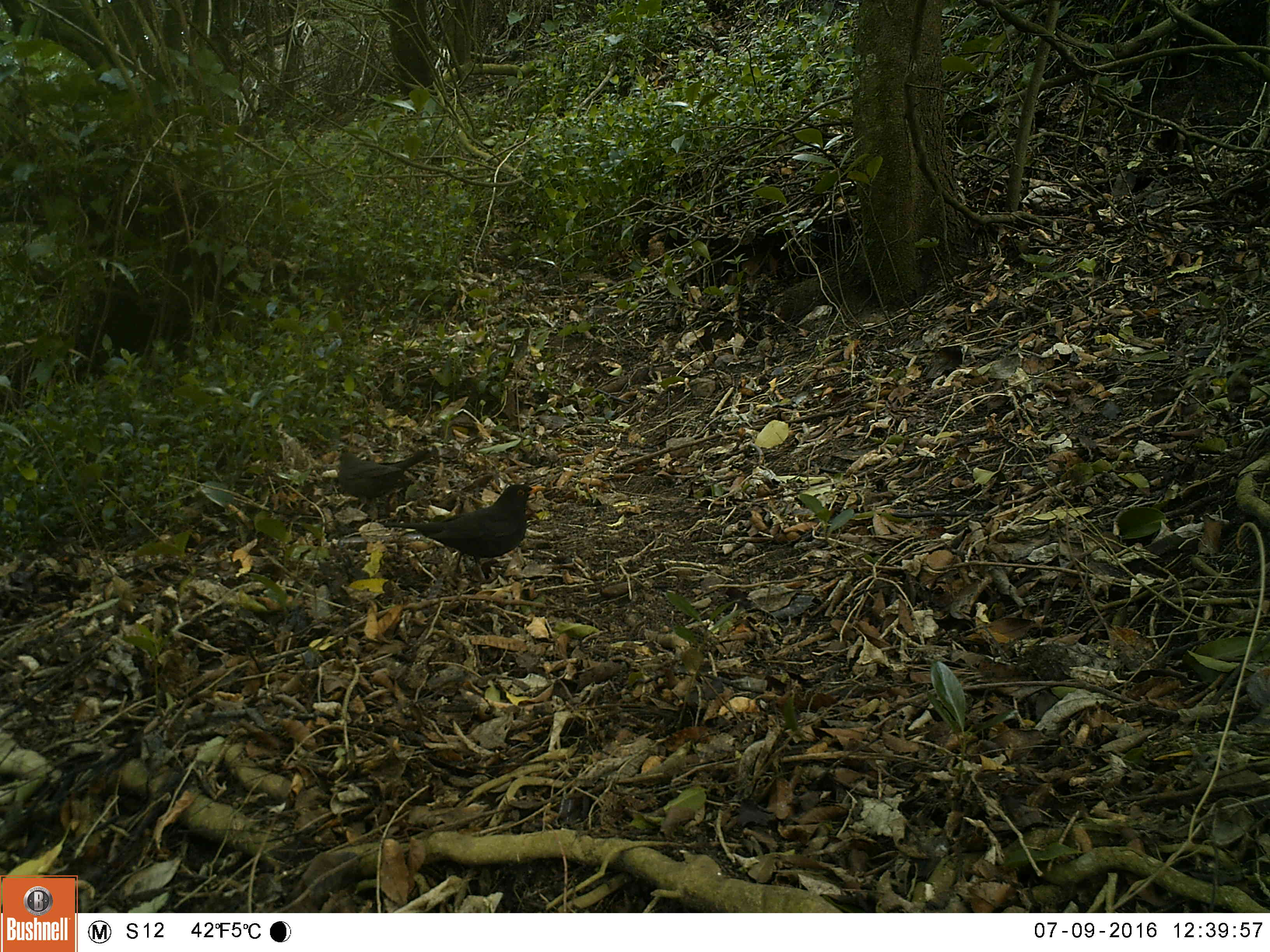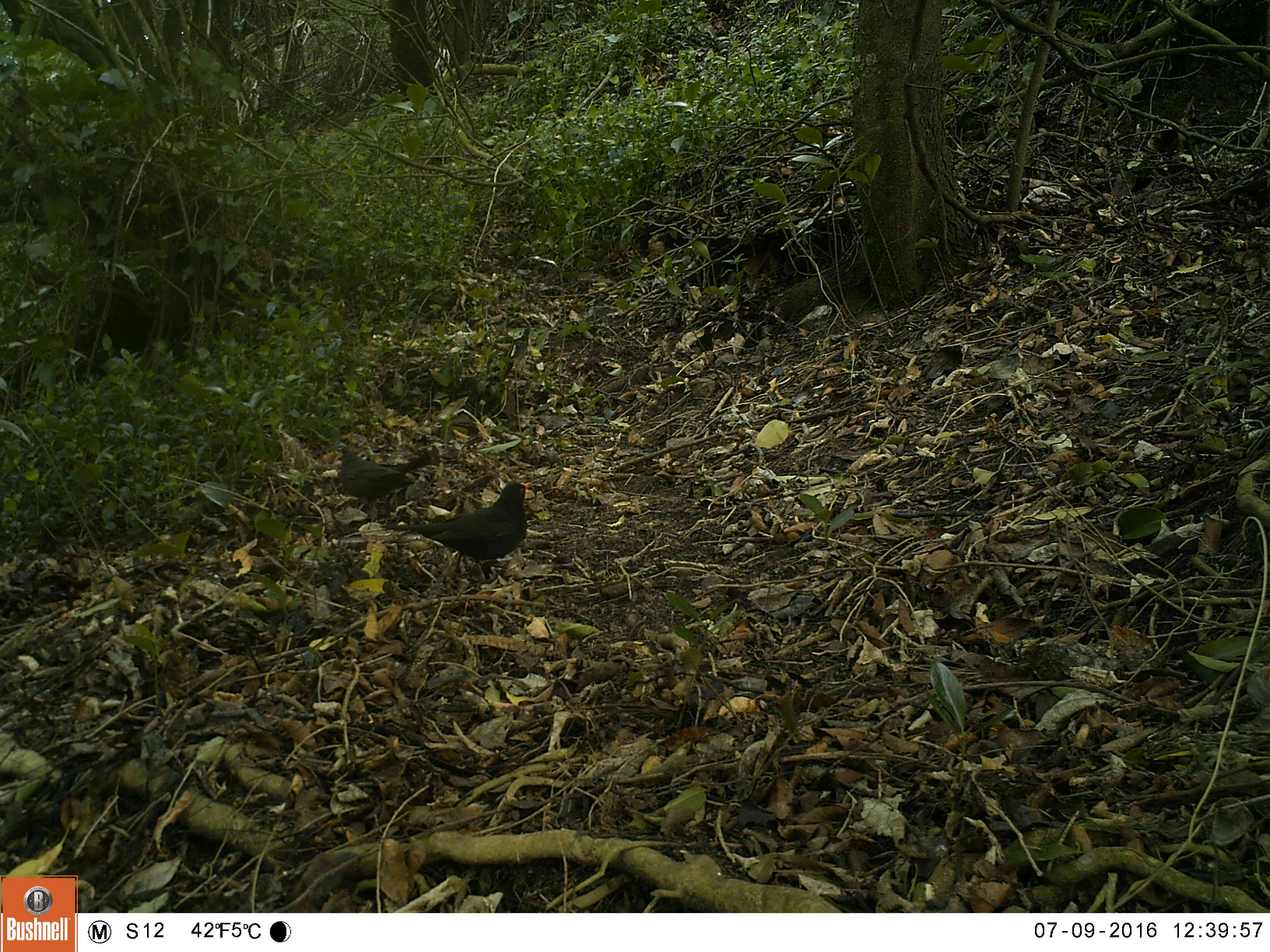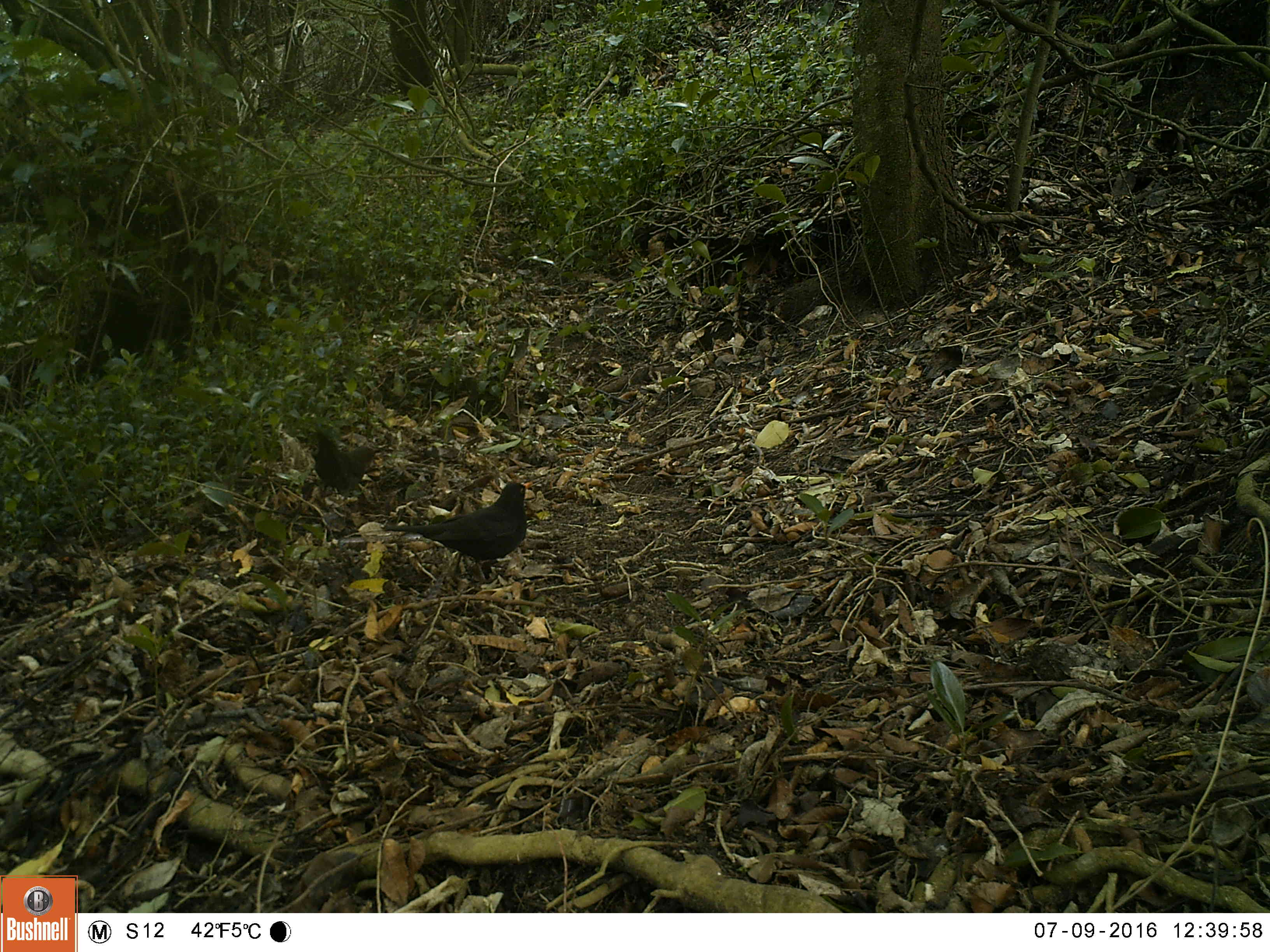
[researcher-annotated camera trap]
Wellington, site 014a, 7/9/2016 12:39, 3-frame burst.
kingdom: Animalia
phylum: Chordata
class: Aves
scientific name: Aves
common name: bird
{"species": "bird (Aves)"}